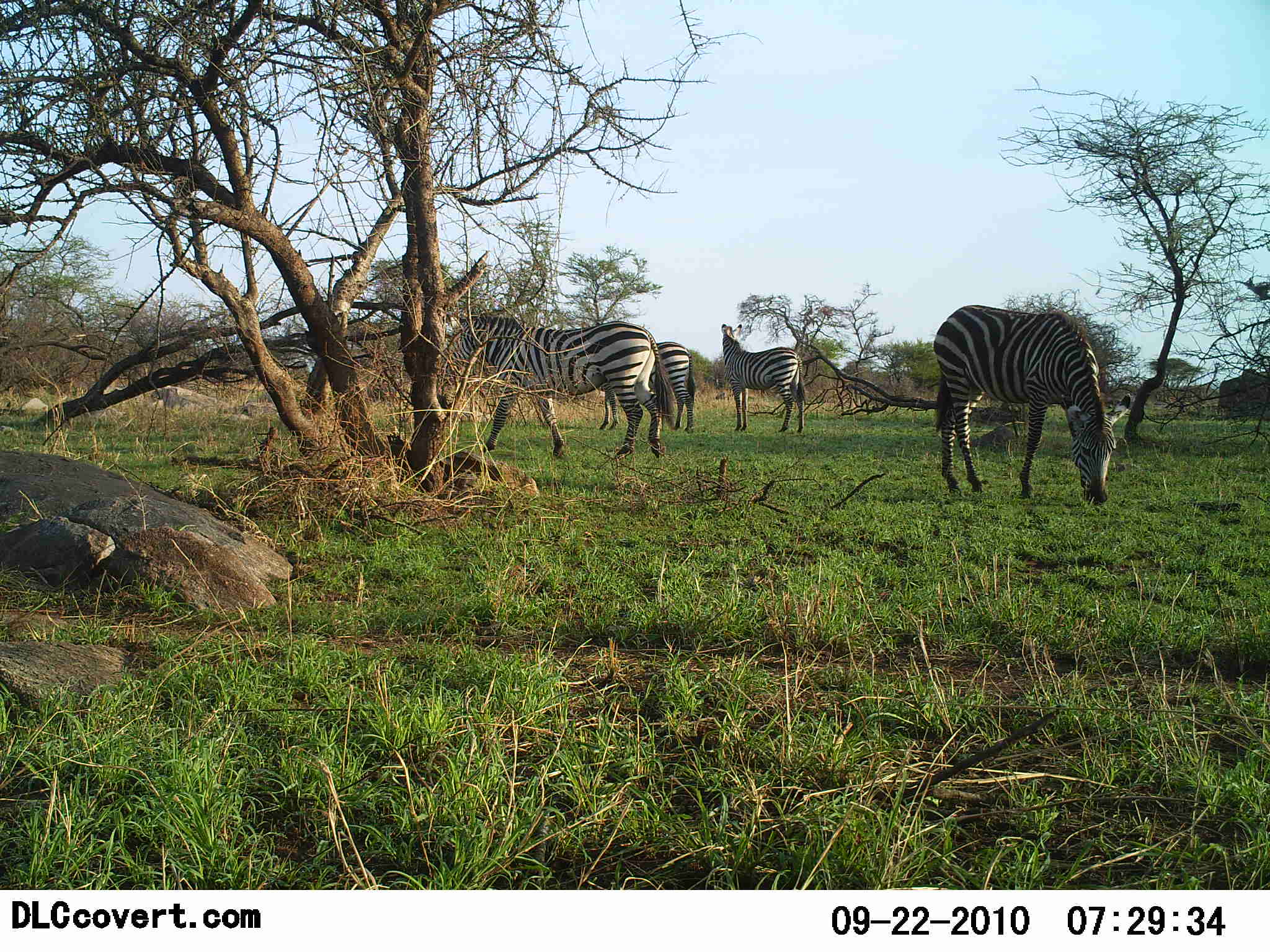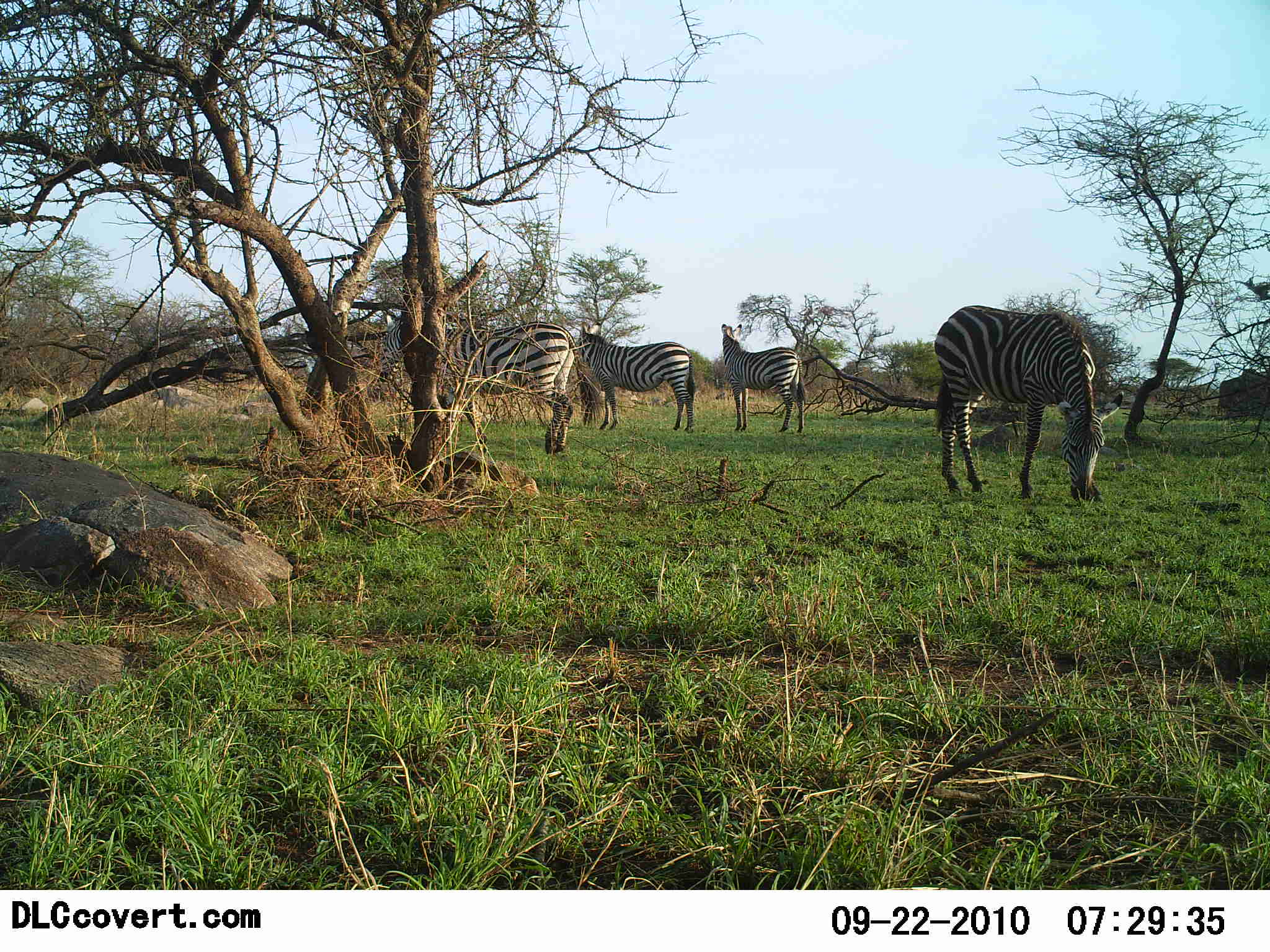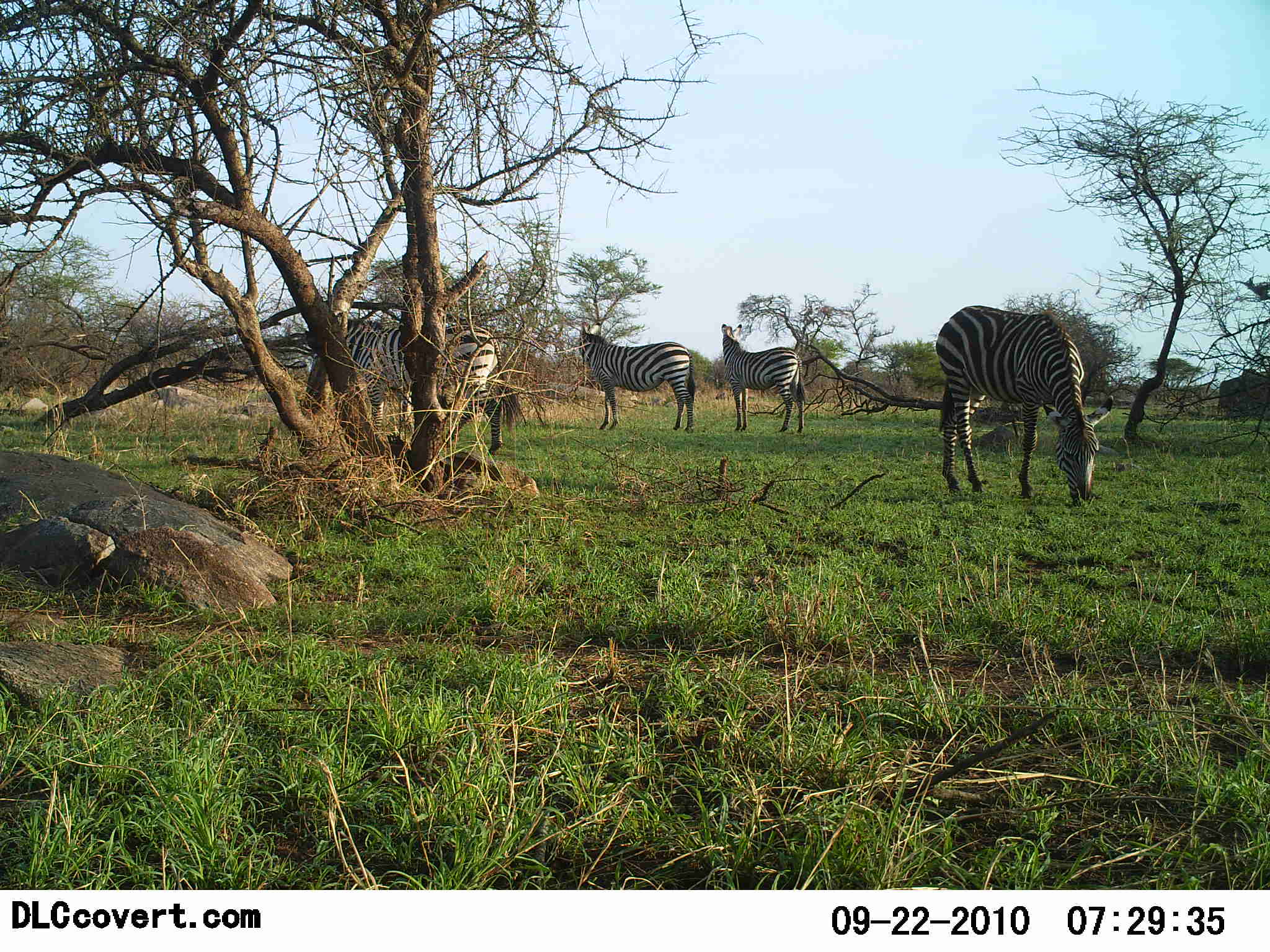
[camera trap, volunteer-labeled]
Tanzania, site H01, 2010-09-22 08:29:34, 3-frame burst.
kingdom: Animalia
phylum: Chordata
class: Mammalia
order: Perissodactyla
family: Equidae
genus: Equus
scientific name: Equus quagga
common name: plains zebra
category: zebra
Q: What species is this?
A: Zebra (plains zebra) (Equus quagga).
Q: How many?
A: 4.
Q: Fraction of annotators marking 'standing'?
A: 93%.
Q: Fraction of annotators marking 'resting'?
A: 0%.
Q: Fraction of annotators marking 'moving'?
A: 57%.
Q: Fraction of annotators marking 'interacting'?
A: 0%.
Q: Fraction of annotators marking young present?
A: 0%.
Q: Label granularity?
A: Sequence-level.